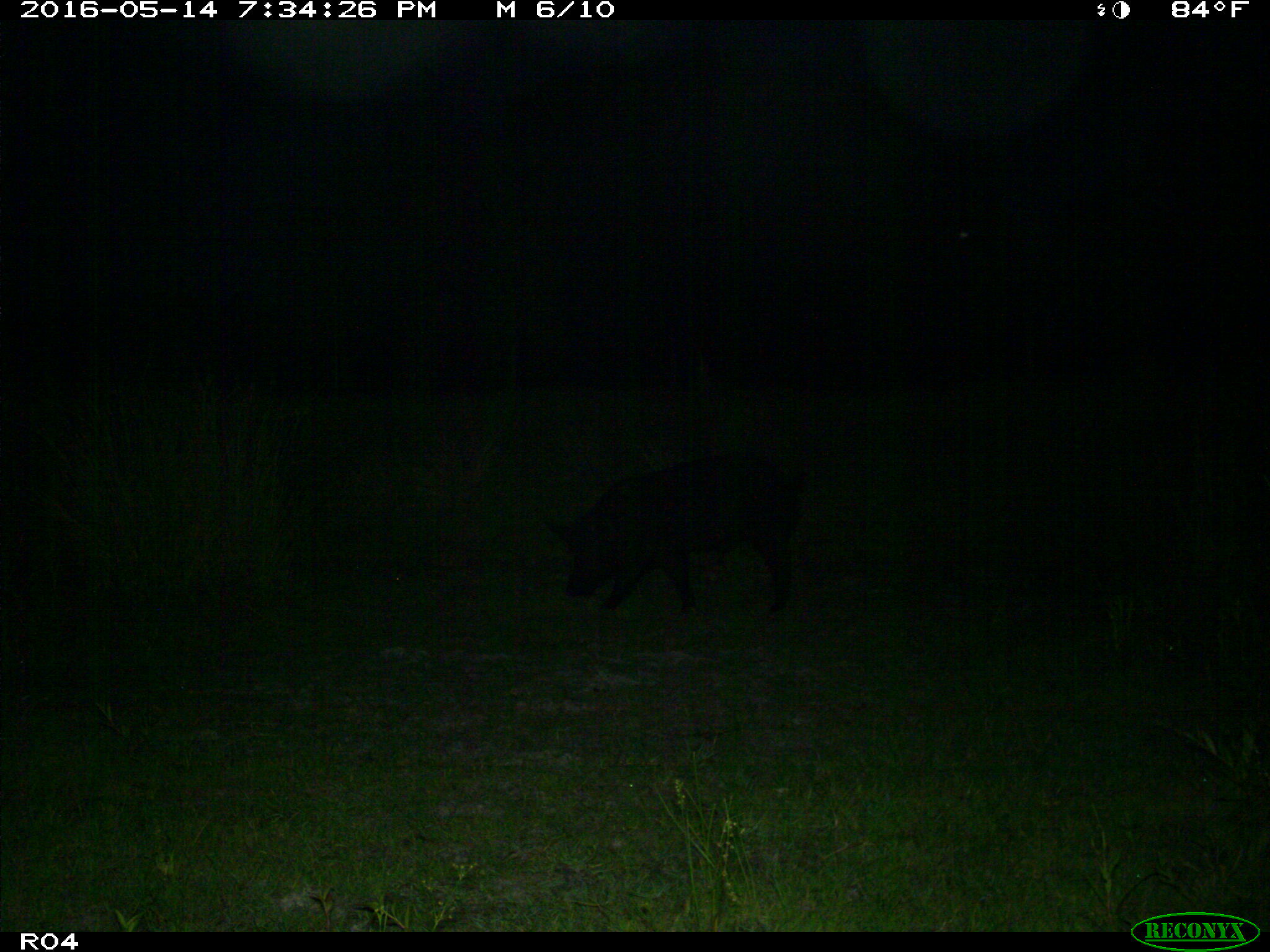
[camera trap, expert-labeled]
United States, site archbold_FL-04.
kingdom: Animalia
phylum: Chordata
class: Mammalia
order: Artiodactyla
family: Suidae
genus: Sus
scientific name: Sus scrofa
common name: wild boar